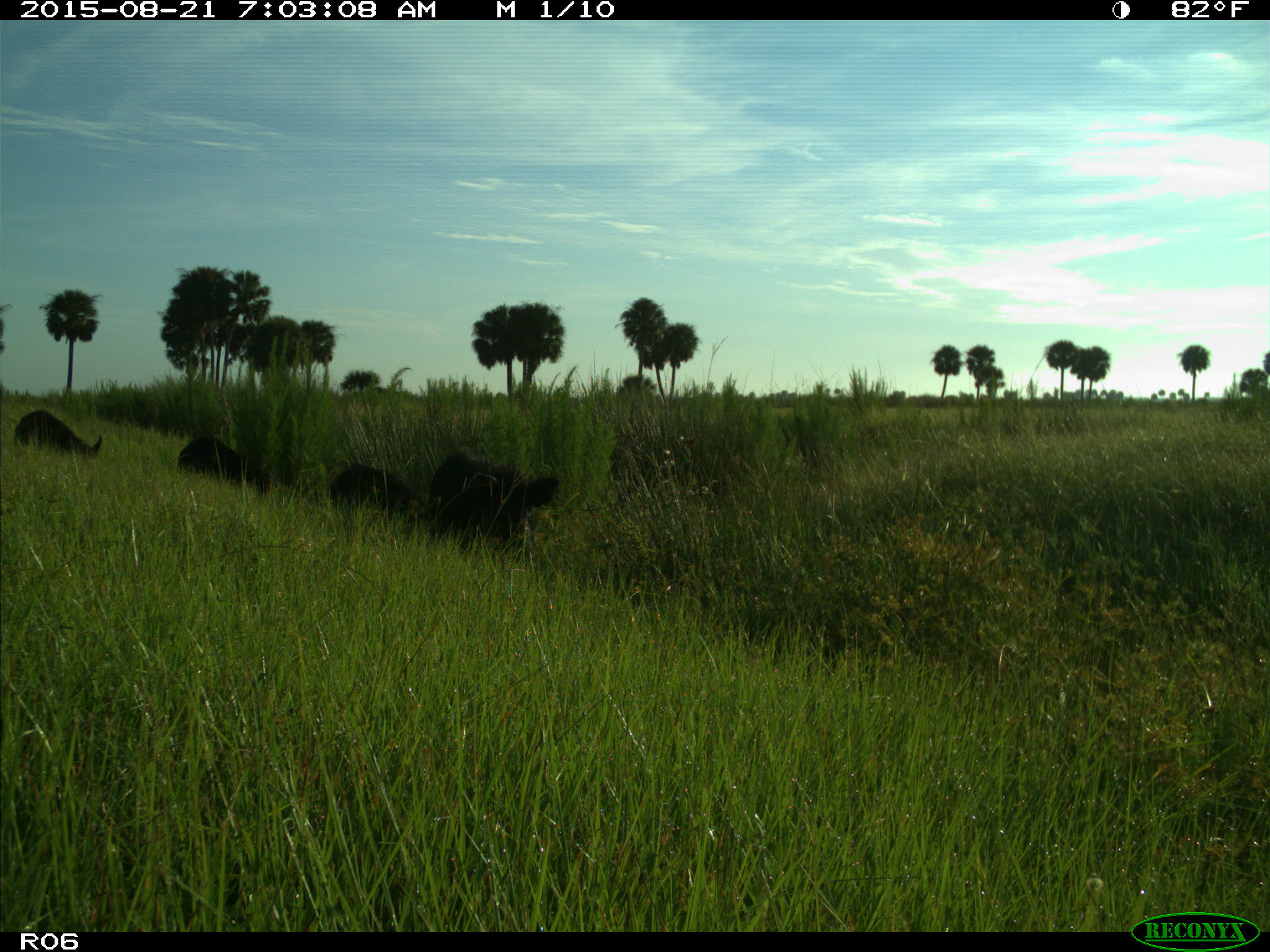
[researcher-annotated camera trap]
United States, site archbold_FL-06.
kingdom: Animalia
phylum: Chordata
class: Mammalia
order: Artiodactyla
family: Suidae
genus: Sus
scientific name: Sus scrofa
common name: wild boar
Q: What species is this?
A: Sus scrofa (wild boar).